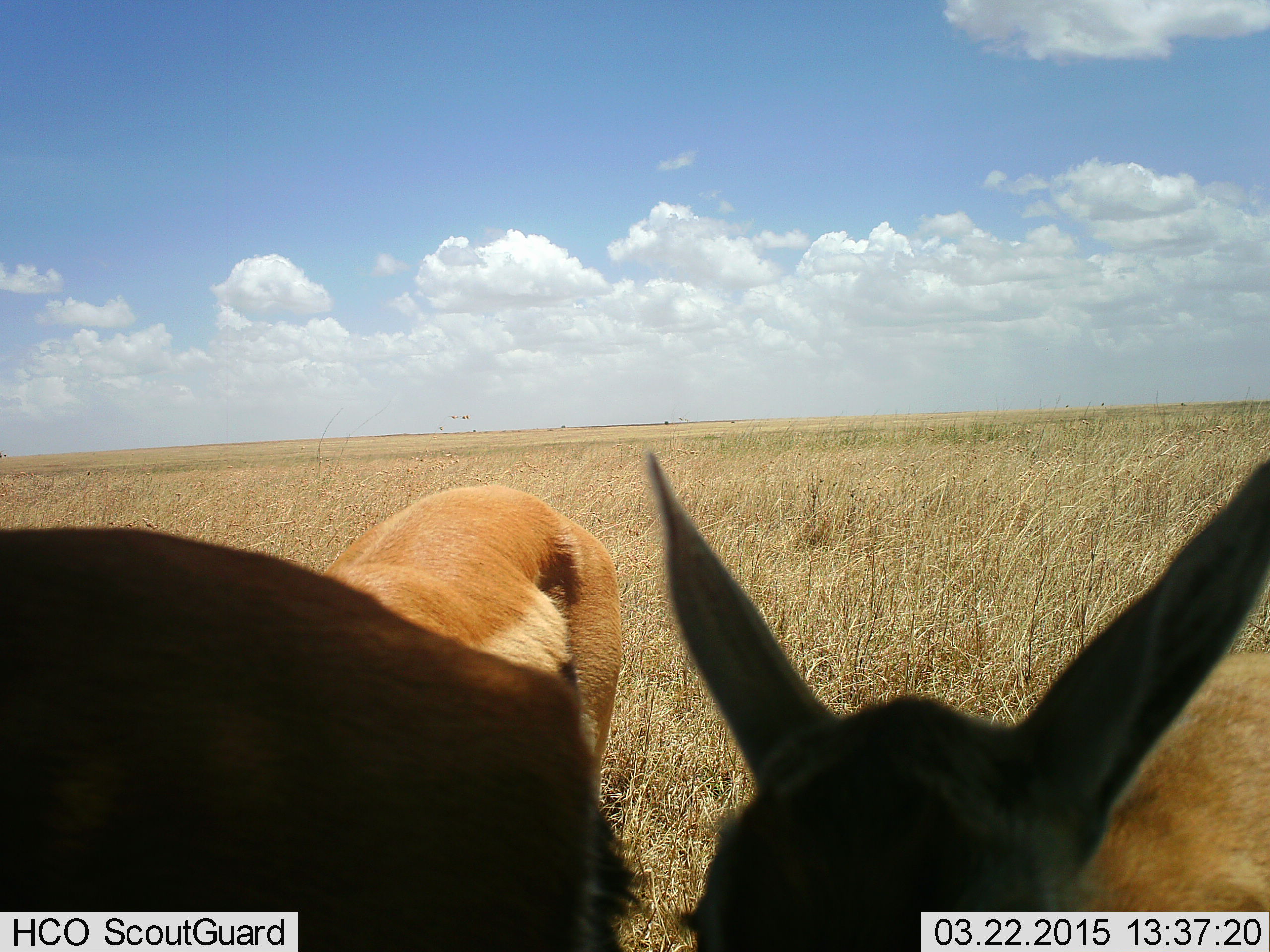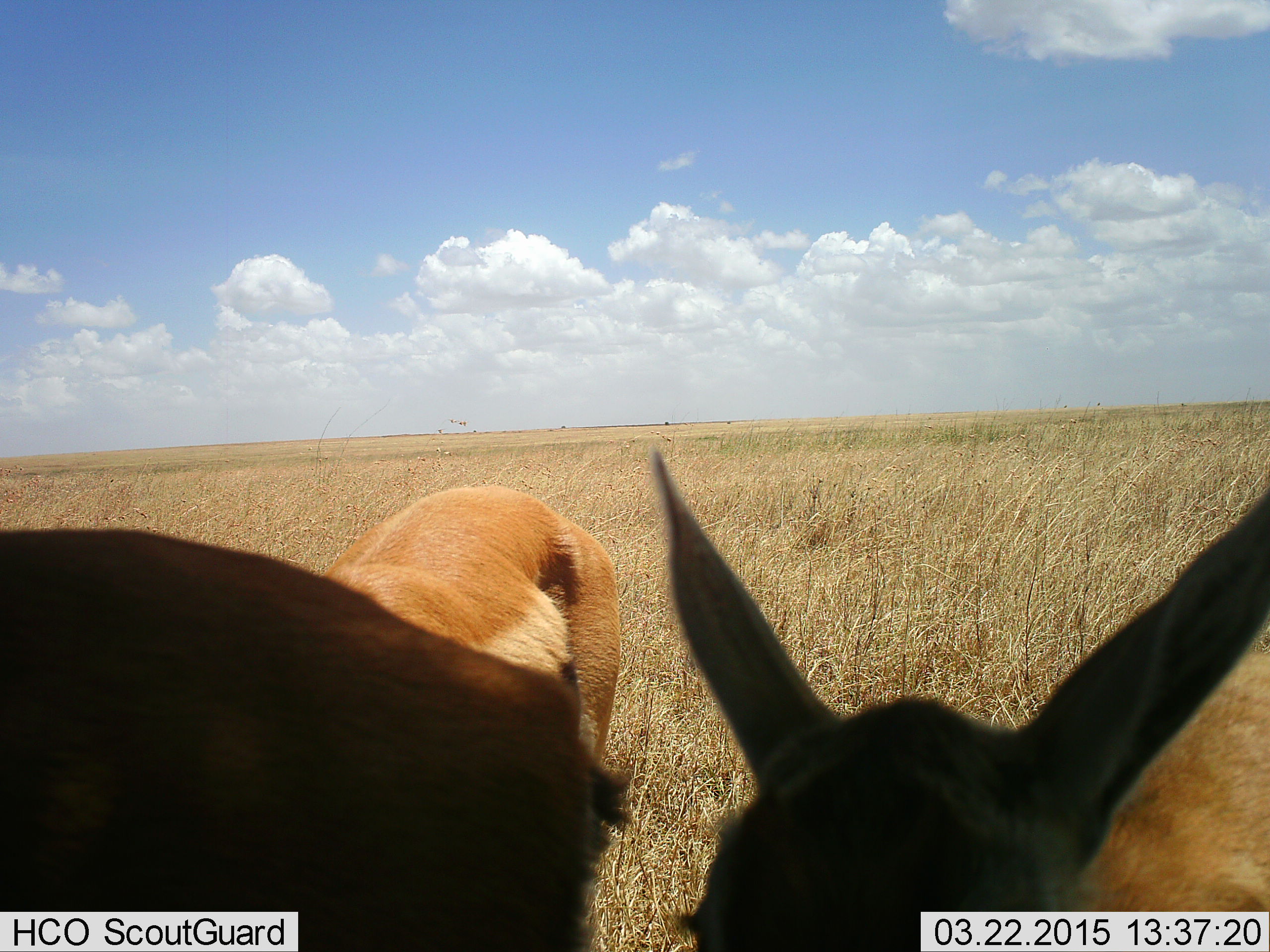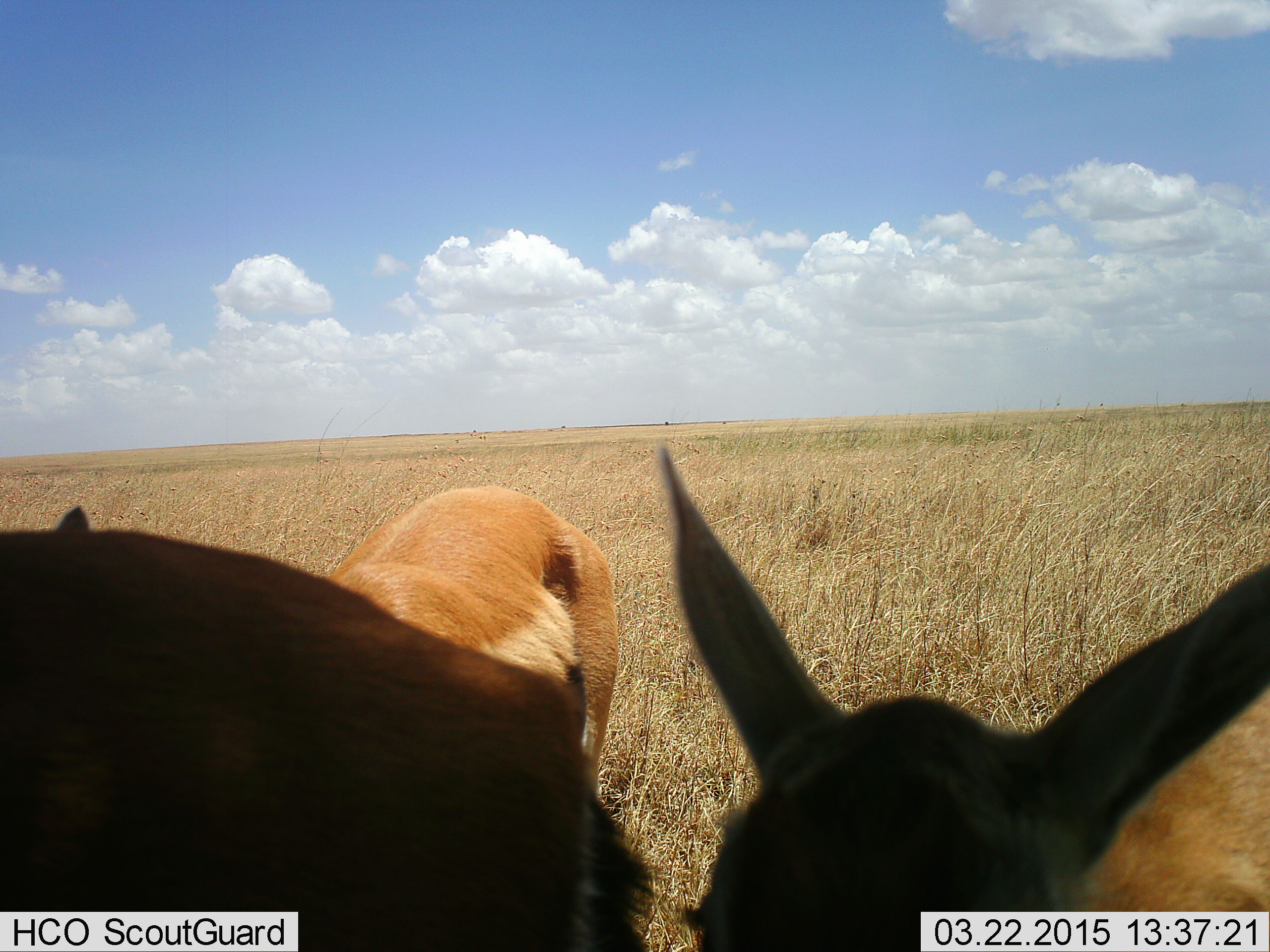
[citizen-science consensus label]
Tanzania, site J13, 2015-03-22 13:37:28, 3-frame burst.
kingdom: Animalia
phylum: Chordata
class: Mammalia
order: Artiodactyla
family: Bovidae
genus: Eudorcas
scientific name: Eudorcas thomsonii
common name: thomson's gazelle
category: gazellethomsons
Gazellethomsons (thomson's gazelle) (Eudorcas thomsonii), count 3. Behavior (volunteer vote fractions): standing 100%, resting 0%, moving 0%, interacting 0%. Young present (vote fraction): 0%. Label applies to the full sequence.